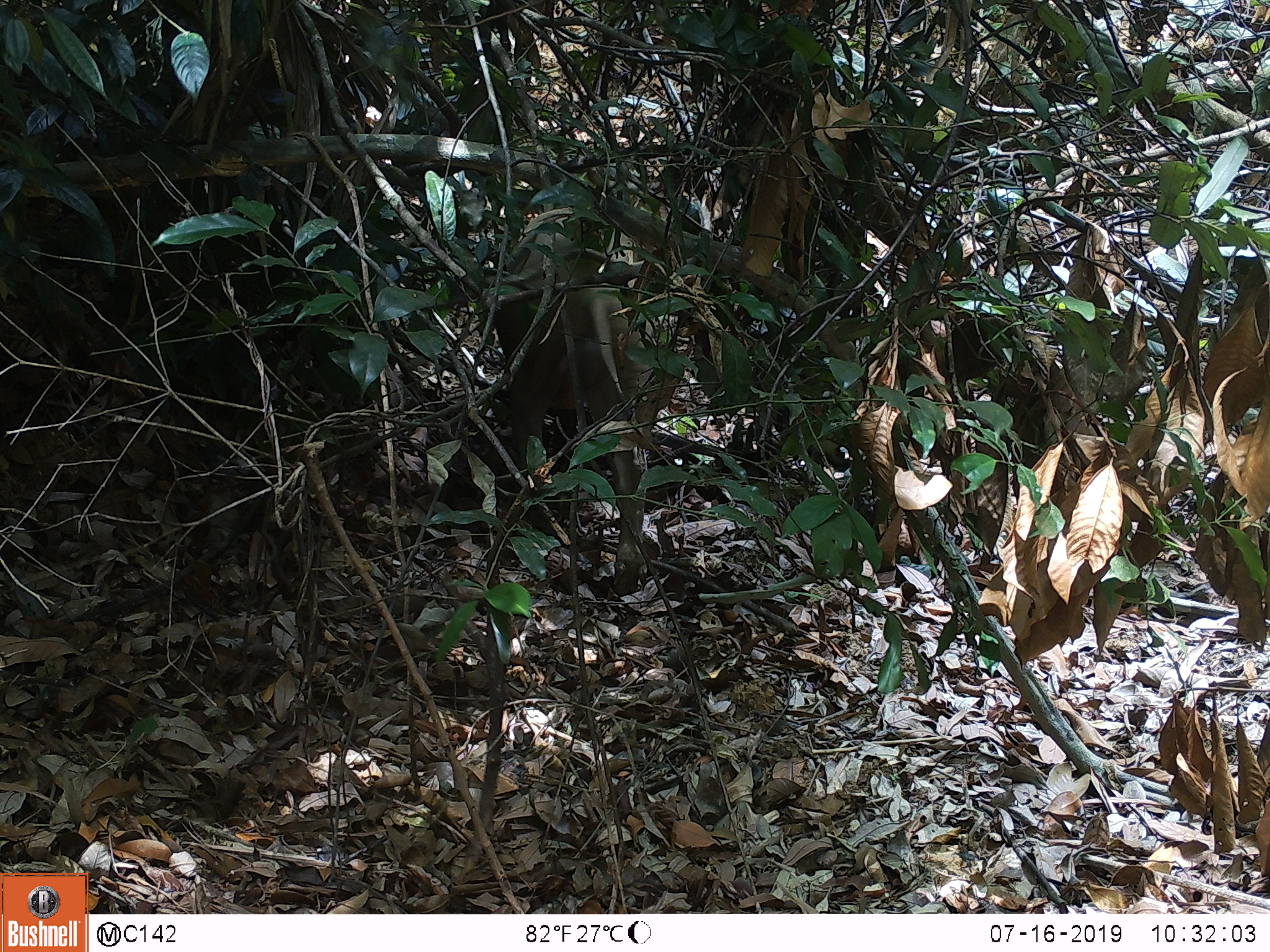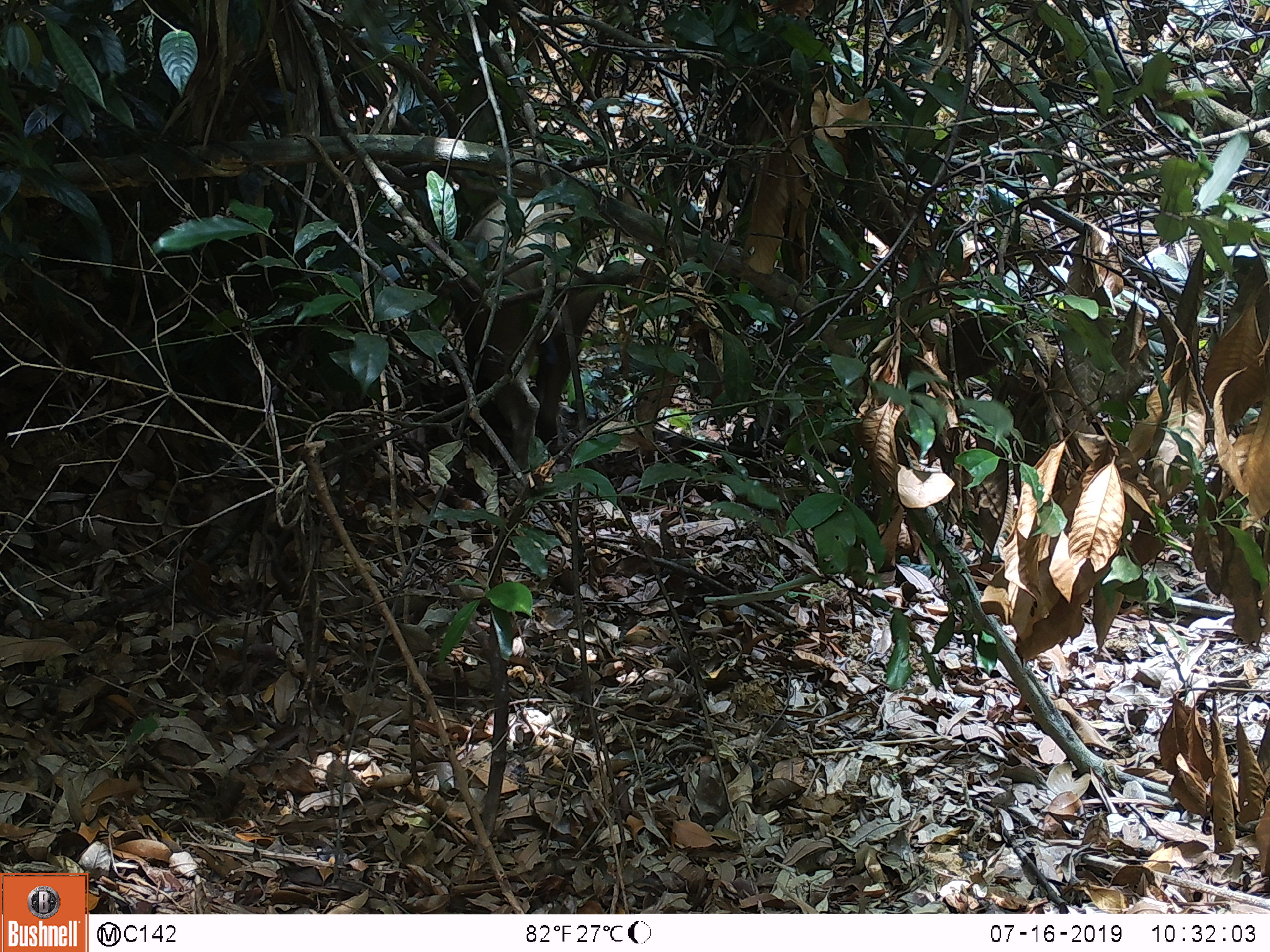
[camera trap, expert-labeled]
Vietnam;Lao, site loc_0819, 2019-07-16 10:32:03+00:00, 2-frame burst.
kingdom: Animalia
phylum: Chordata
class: Mammalia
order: Artiodactyla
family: Suidae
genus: Sus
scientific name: Sus scrofa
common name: eurasian wild pig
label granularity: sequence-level